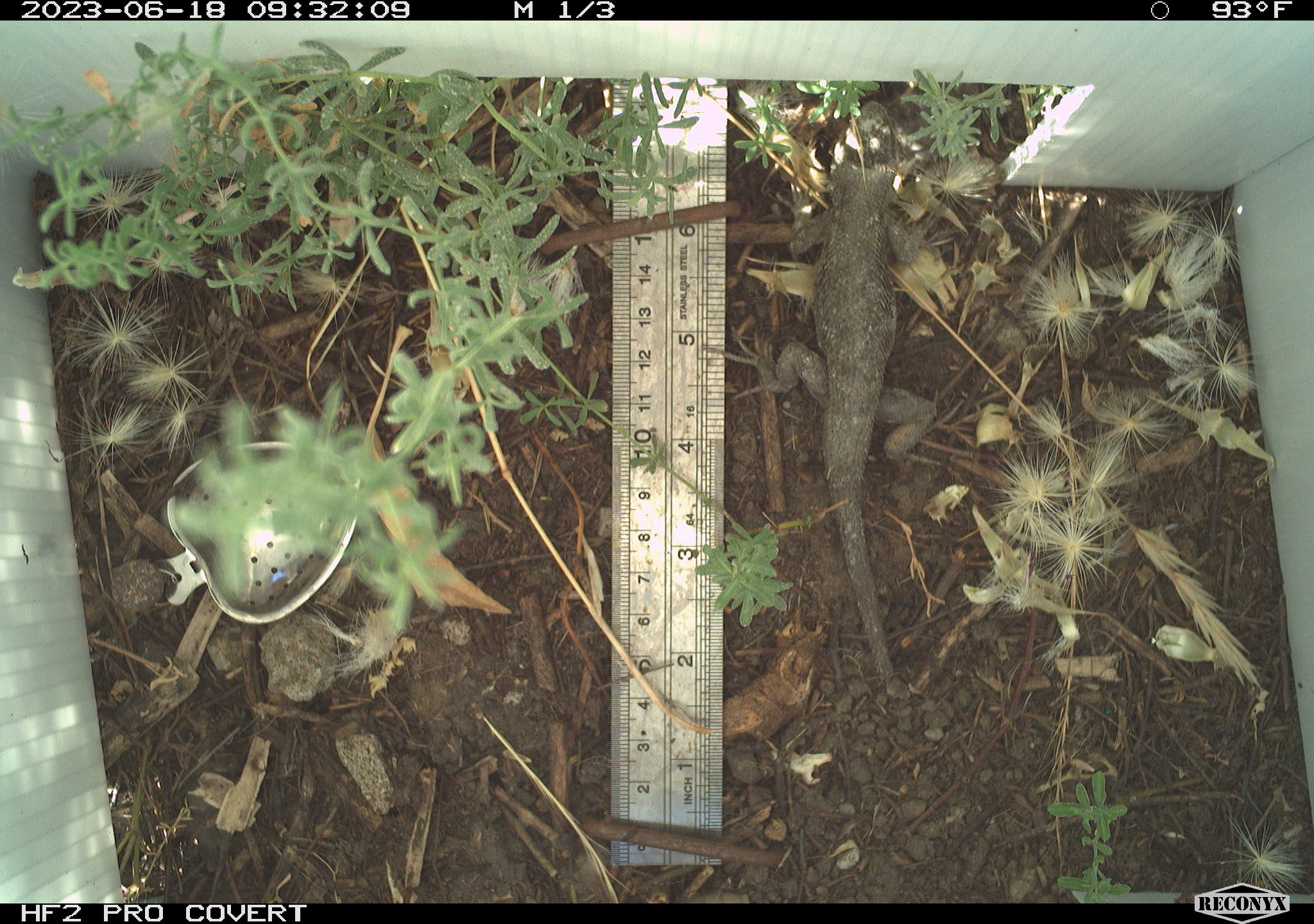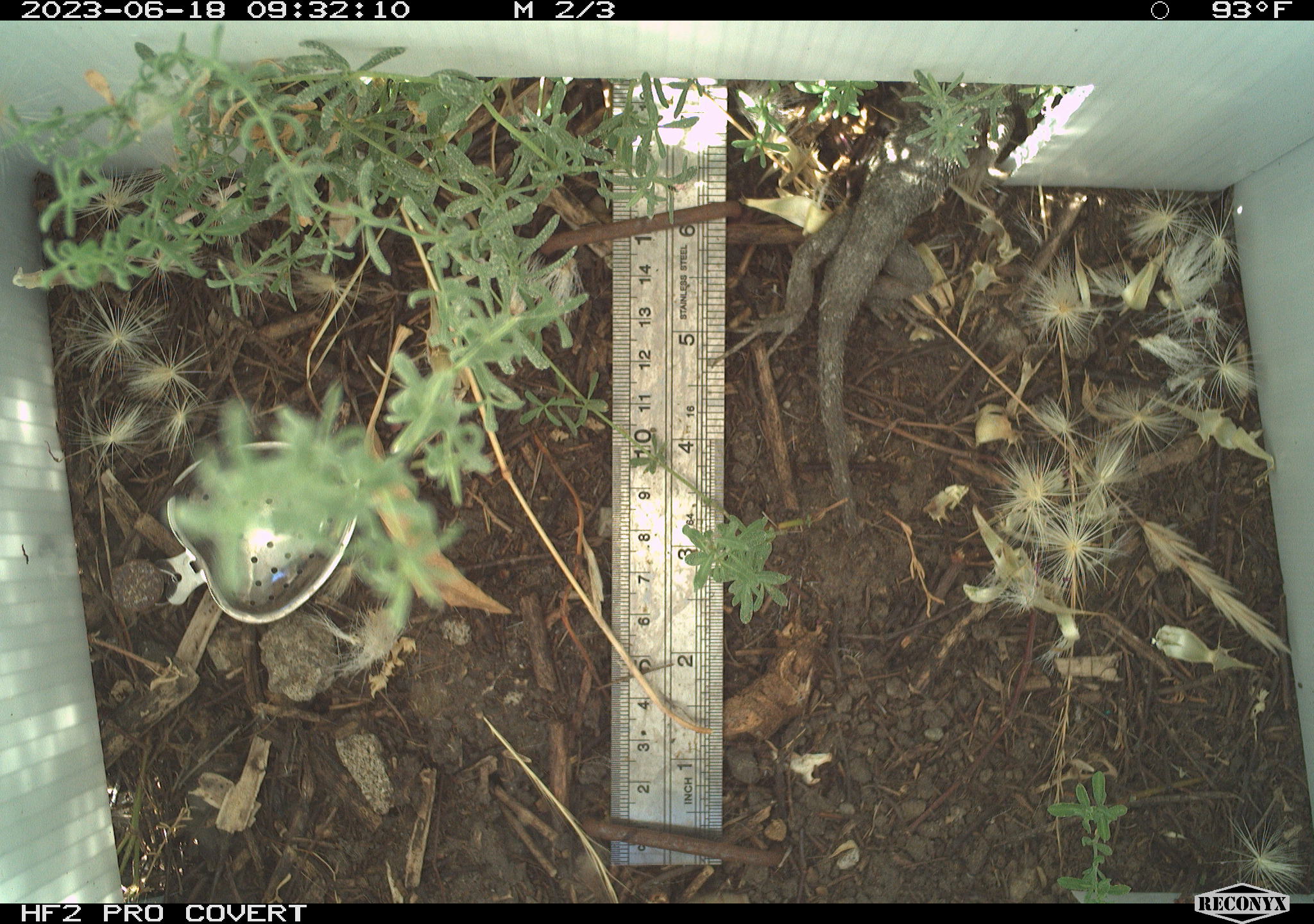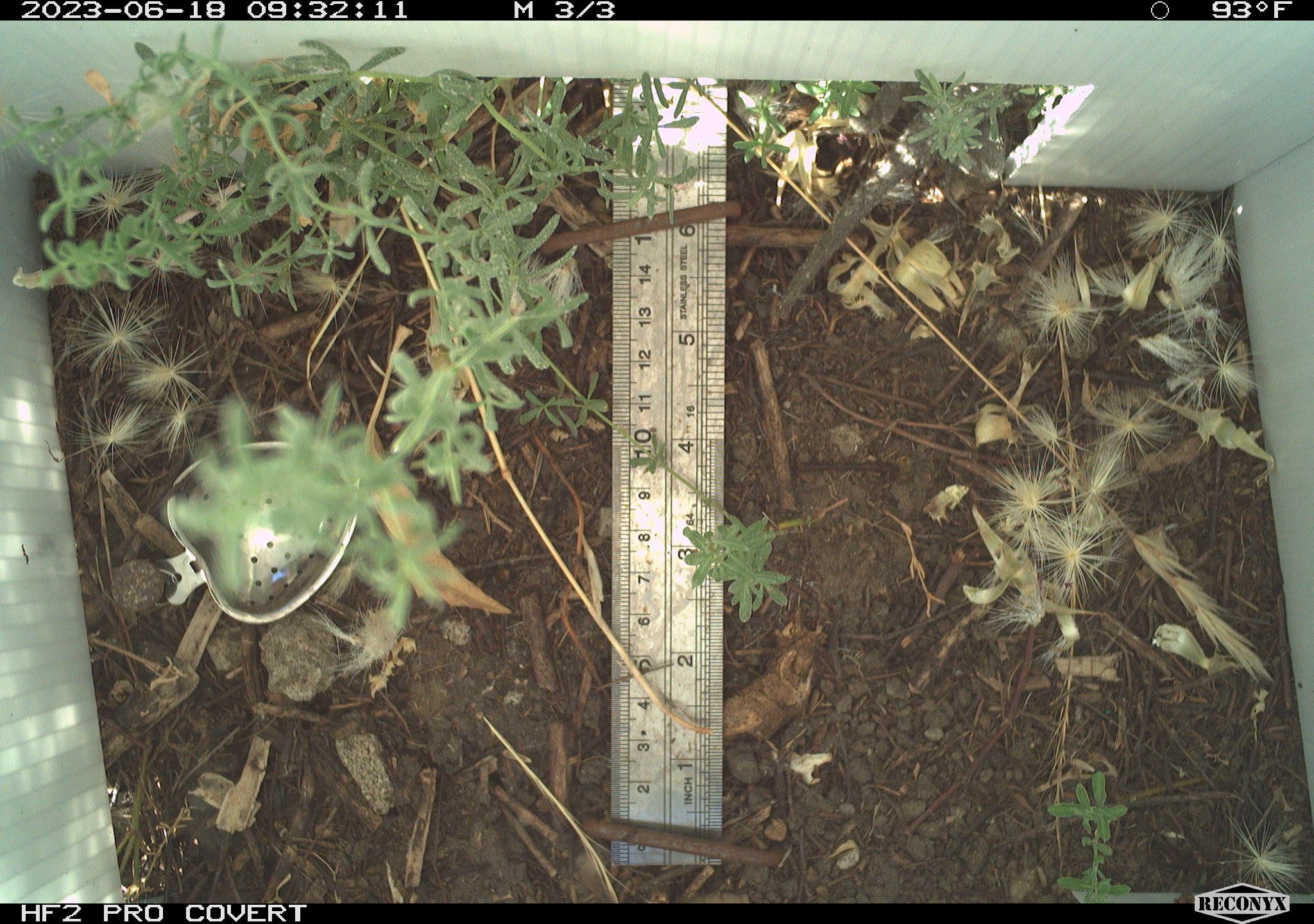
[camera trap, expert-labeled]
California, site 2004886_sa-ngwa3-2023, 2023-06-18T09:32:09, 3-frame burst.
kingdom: Animalia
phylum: Chordata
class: Reptilia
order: Squamata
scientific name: Squamata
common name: lizards and snakes